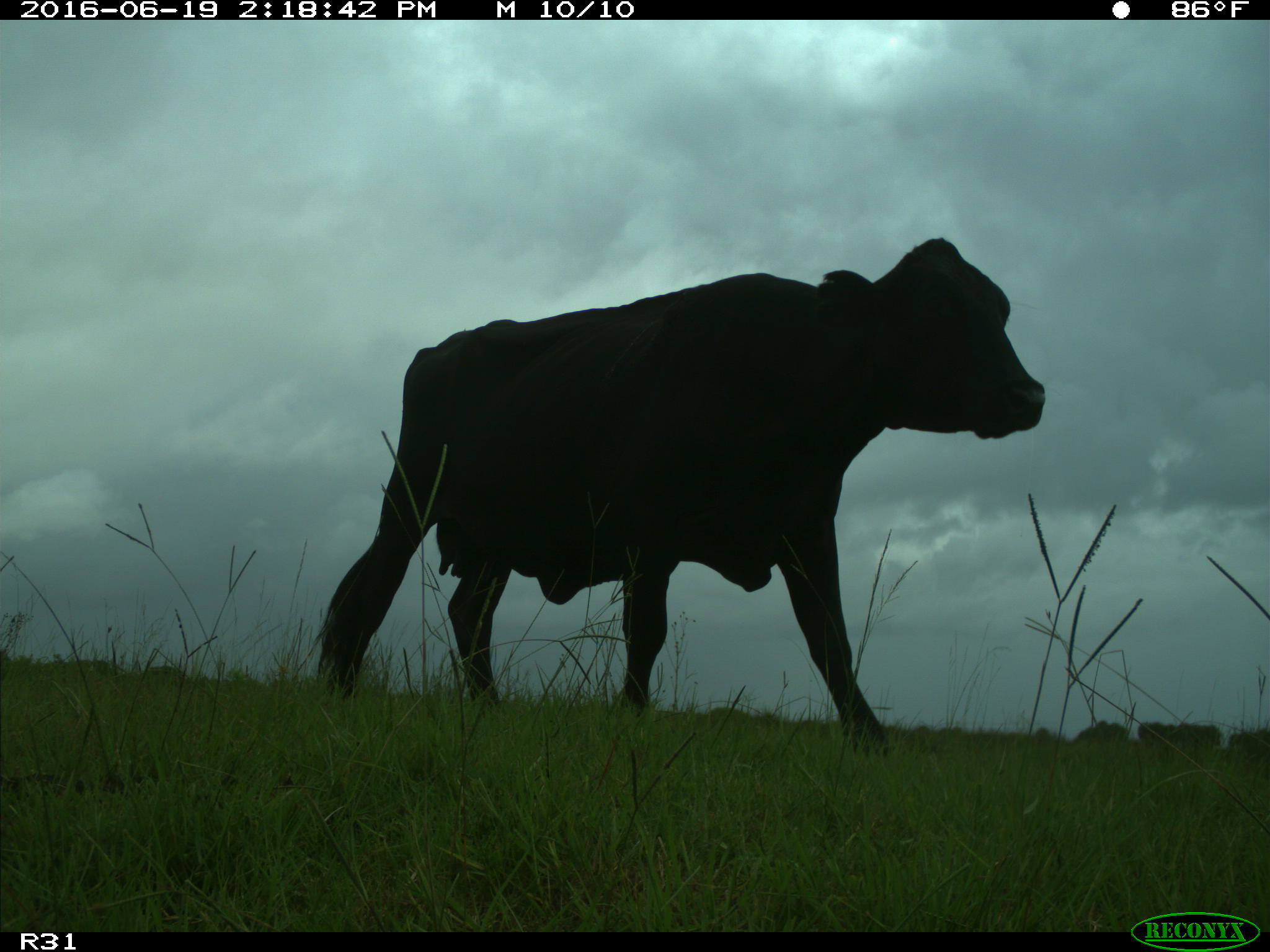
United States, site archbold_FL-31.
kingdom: Animalia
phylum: Chordata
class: Mammalia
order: Artiodactyla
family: Bovidae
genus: Bos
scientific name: Bos taurus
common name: domestic cow